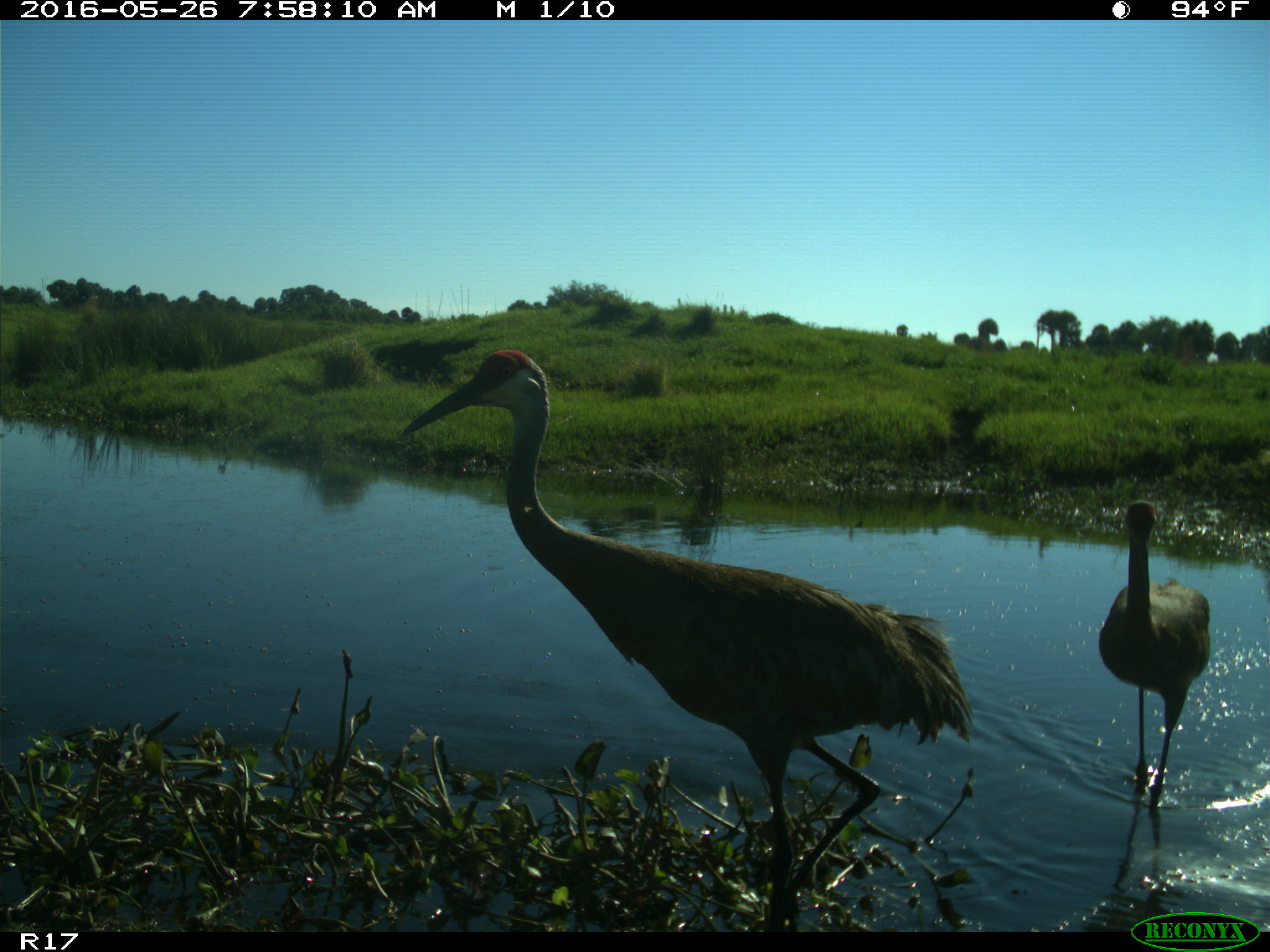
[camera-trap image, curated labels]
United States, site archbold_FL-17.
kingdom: Animalia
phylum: Chordata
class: Aves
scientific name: Aves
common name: birds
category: unidentified bird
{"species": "unidentified bird (birds) (Aves)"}